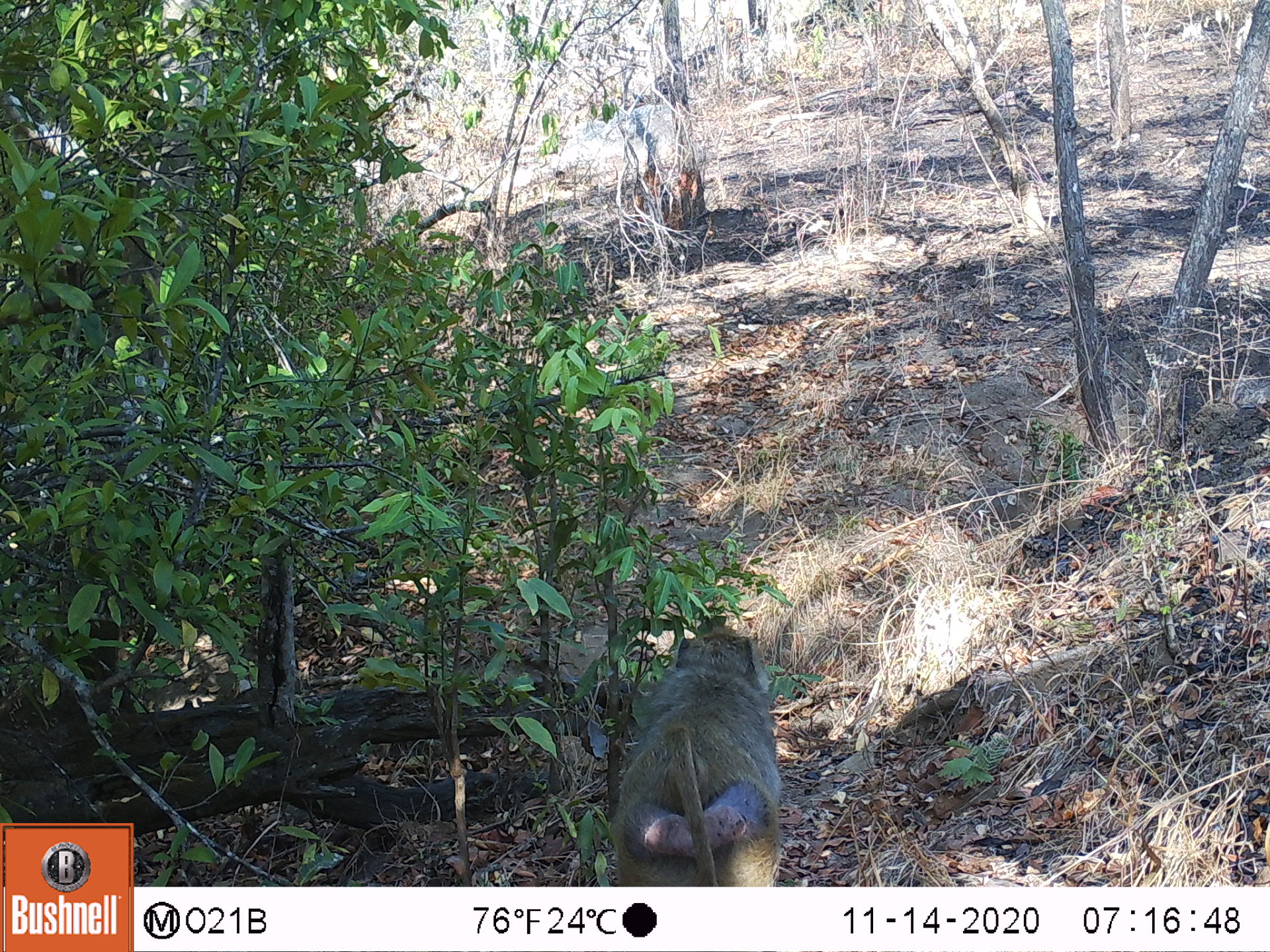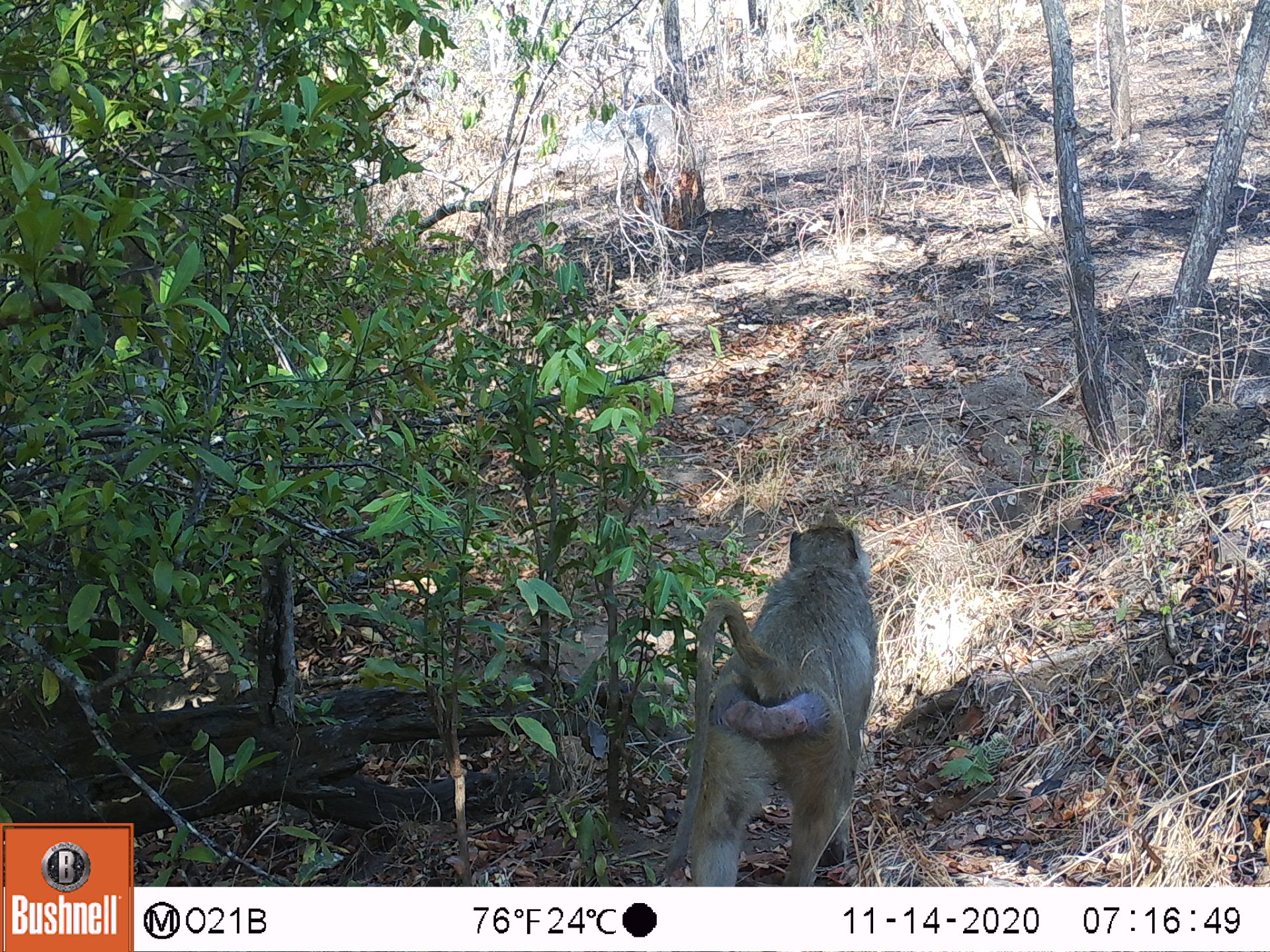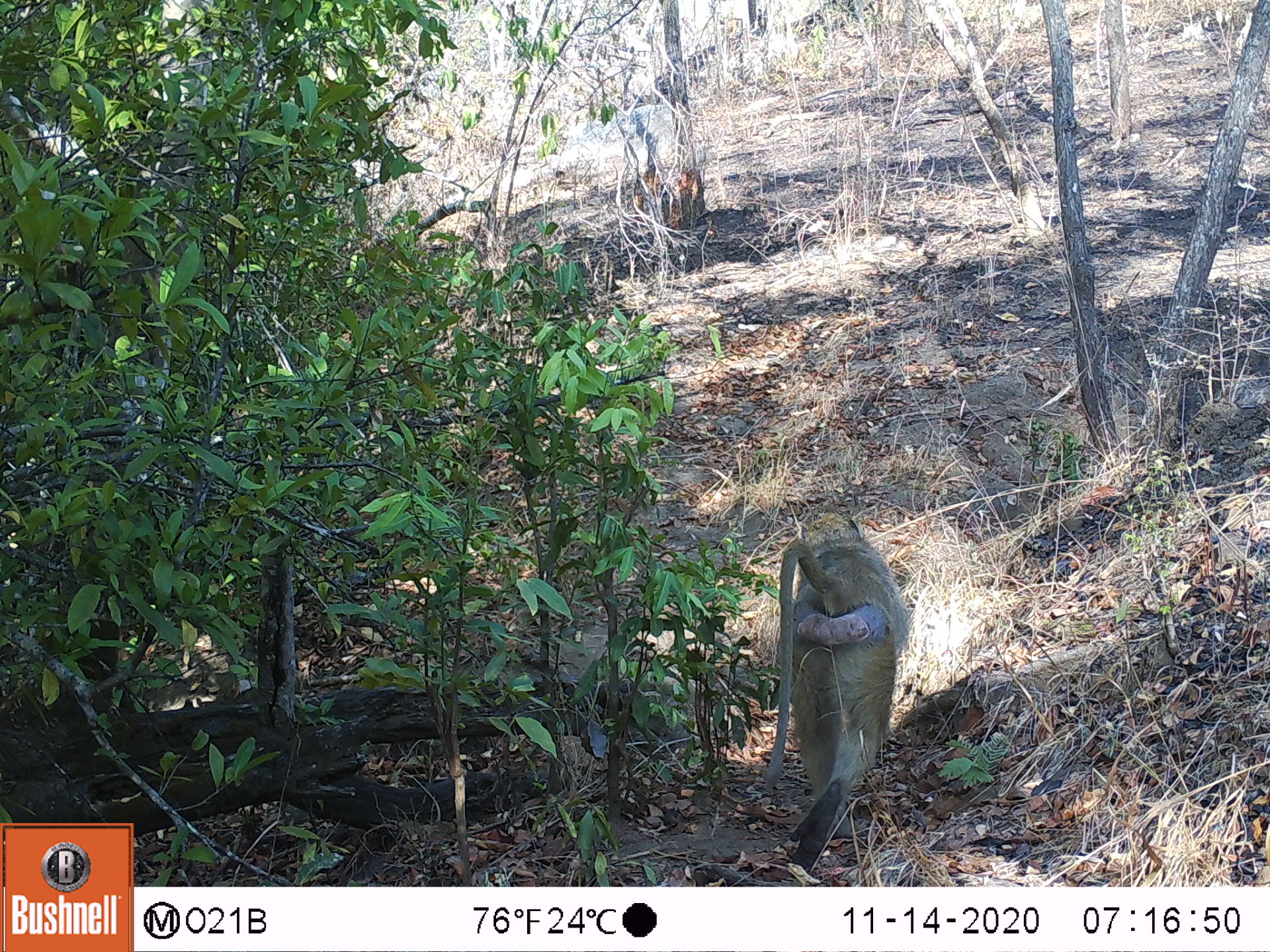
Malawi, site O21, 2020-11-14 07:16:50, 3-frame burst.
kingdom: Animalia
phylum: Chordata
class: Mammalia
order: Primates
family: Cercopithecidae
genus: Papio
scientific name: Papio cynocephalus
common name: yellow baboon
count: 1